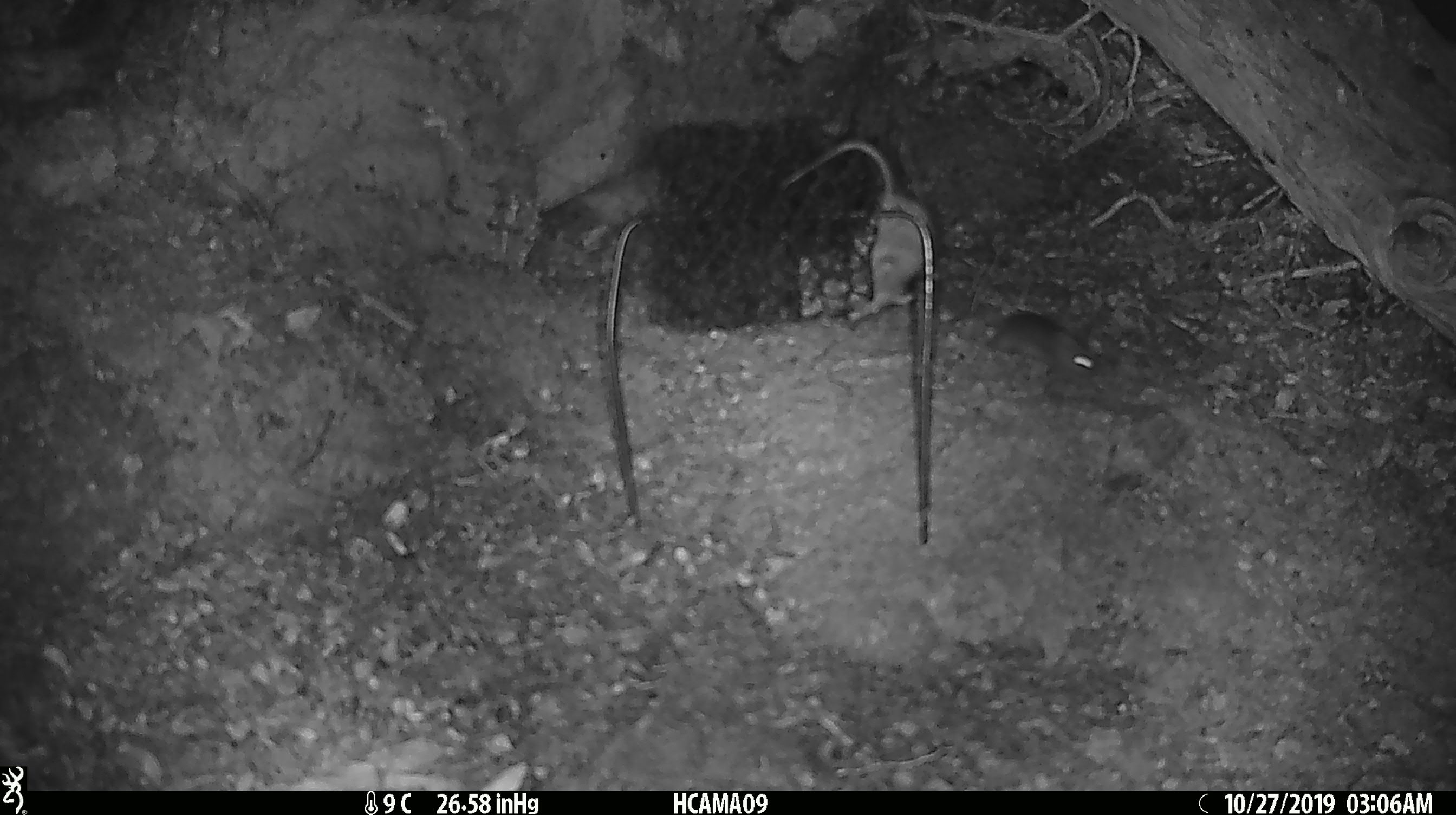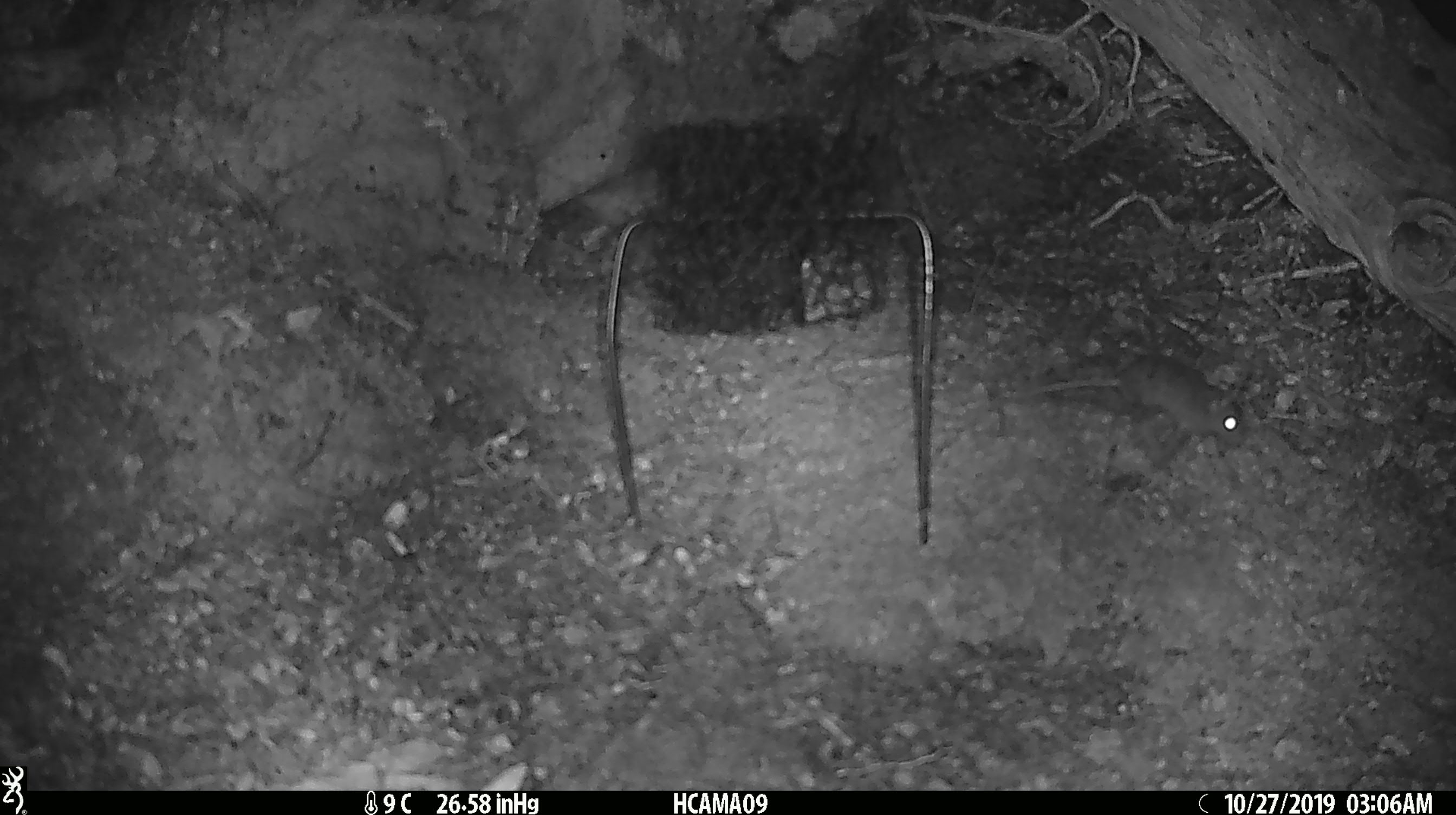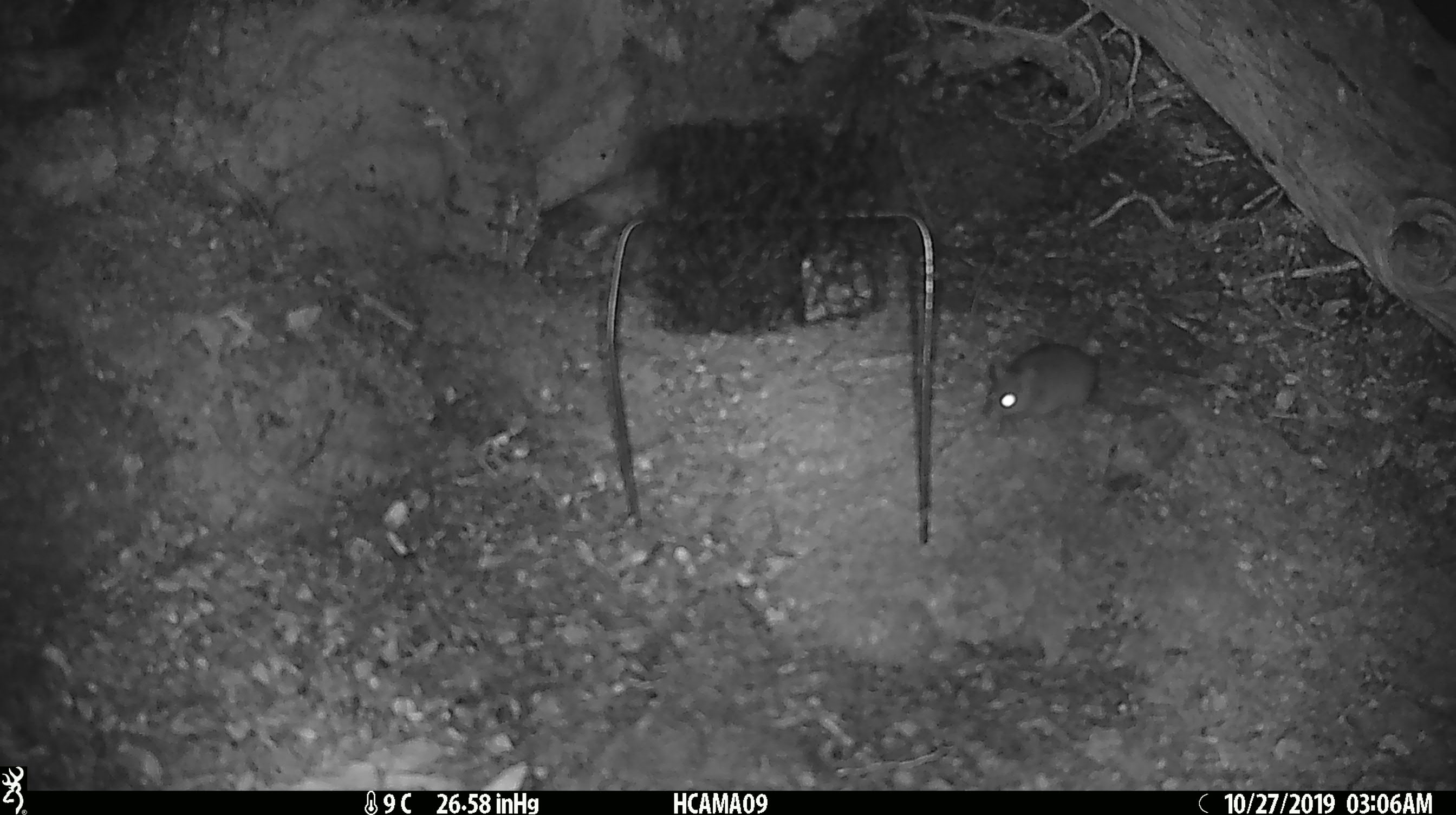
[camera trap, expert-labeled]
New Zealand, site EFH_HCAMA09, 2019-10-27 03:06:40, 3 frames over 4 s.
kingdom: Animalia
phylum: Chordata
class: Mammalia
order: Rodentia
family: Muridae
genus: Mus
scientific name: Mus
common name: mouse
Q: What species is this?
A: Mouse (Mus).